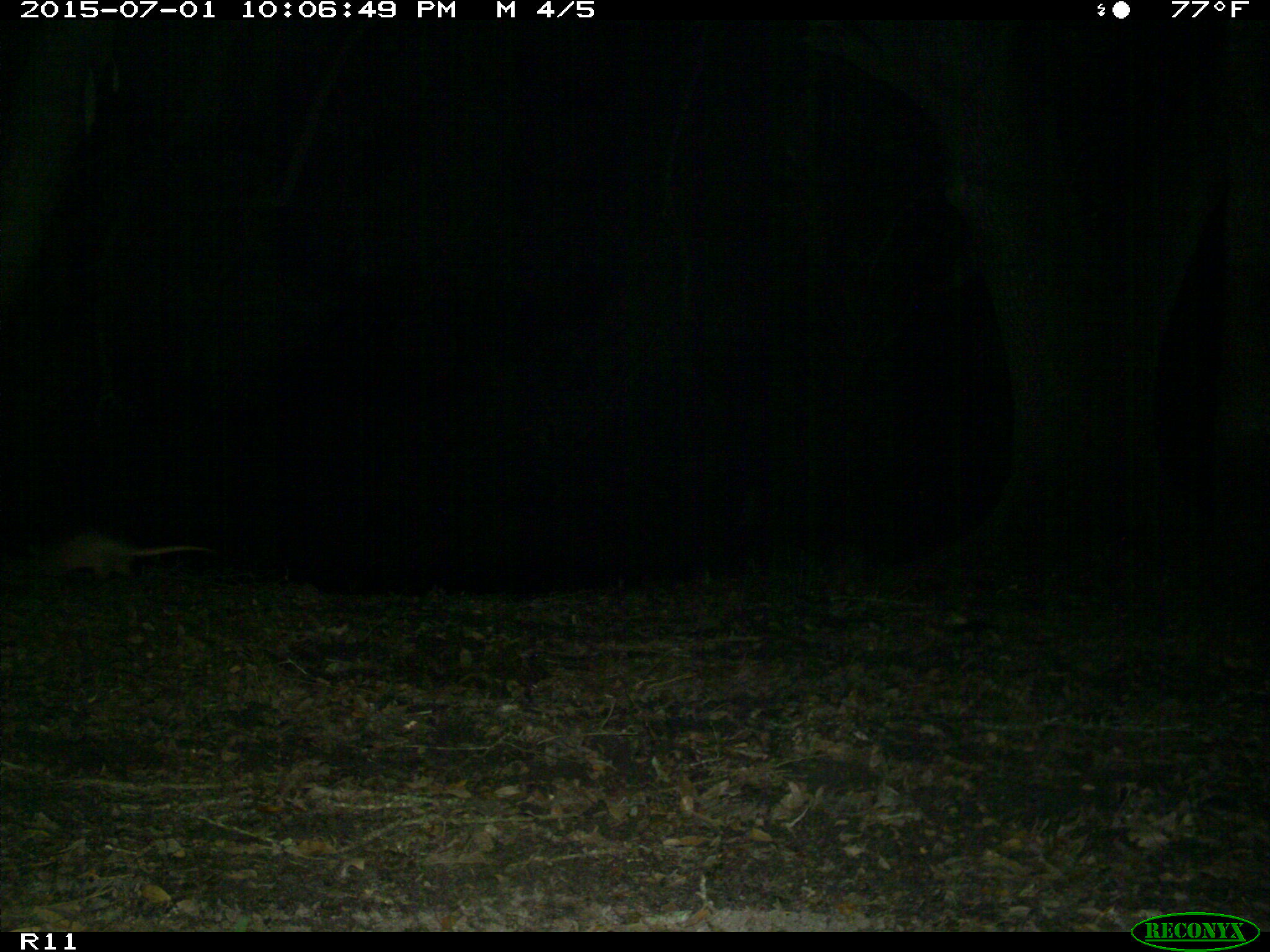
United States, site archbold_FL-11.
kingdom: Animalia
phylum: Chordata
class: Mammalia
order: Cingulata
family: Dasypodidae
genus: Dasypus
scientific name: Dasypus novemcinctus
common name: nine-banded armadillo